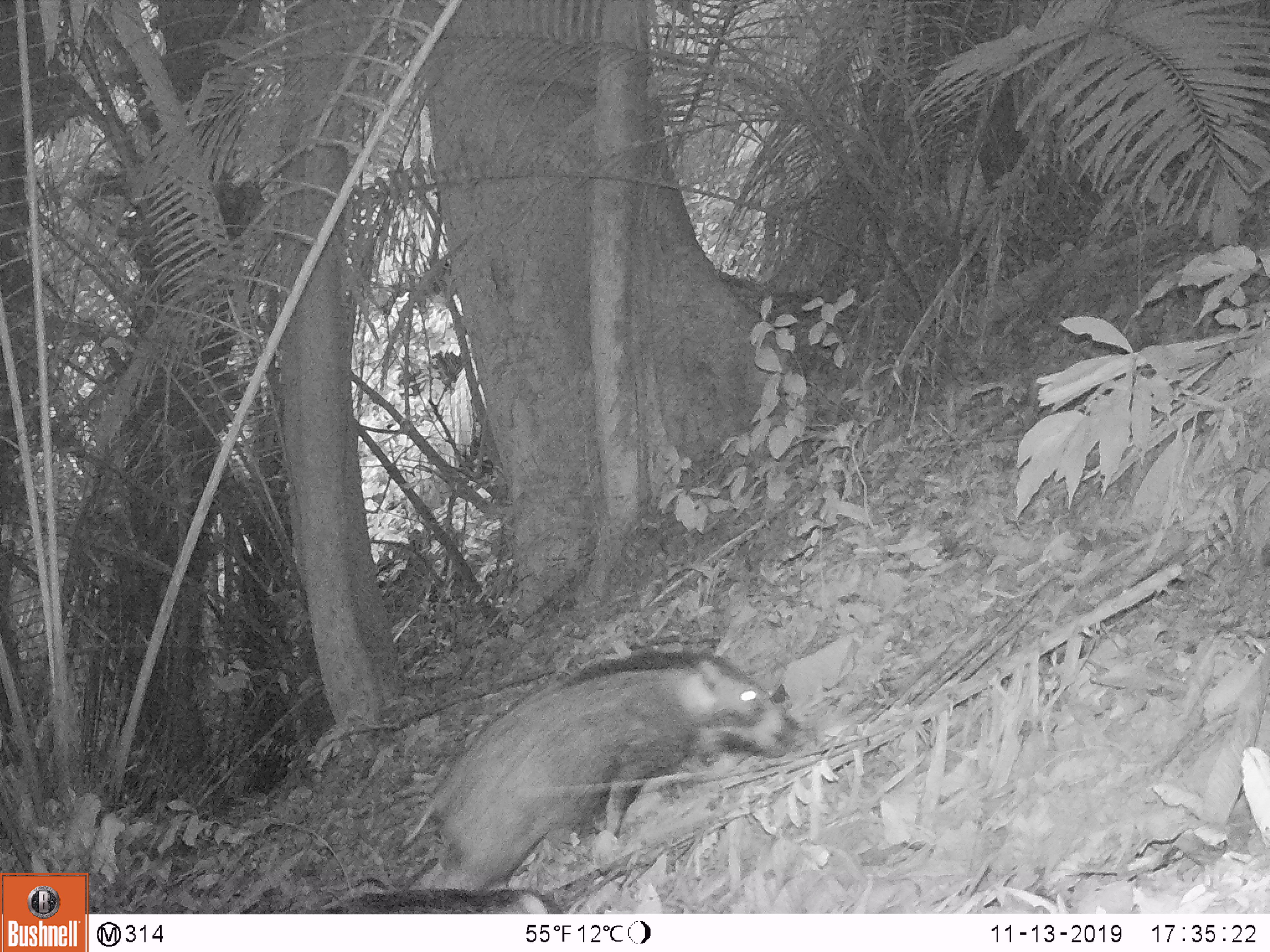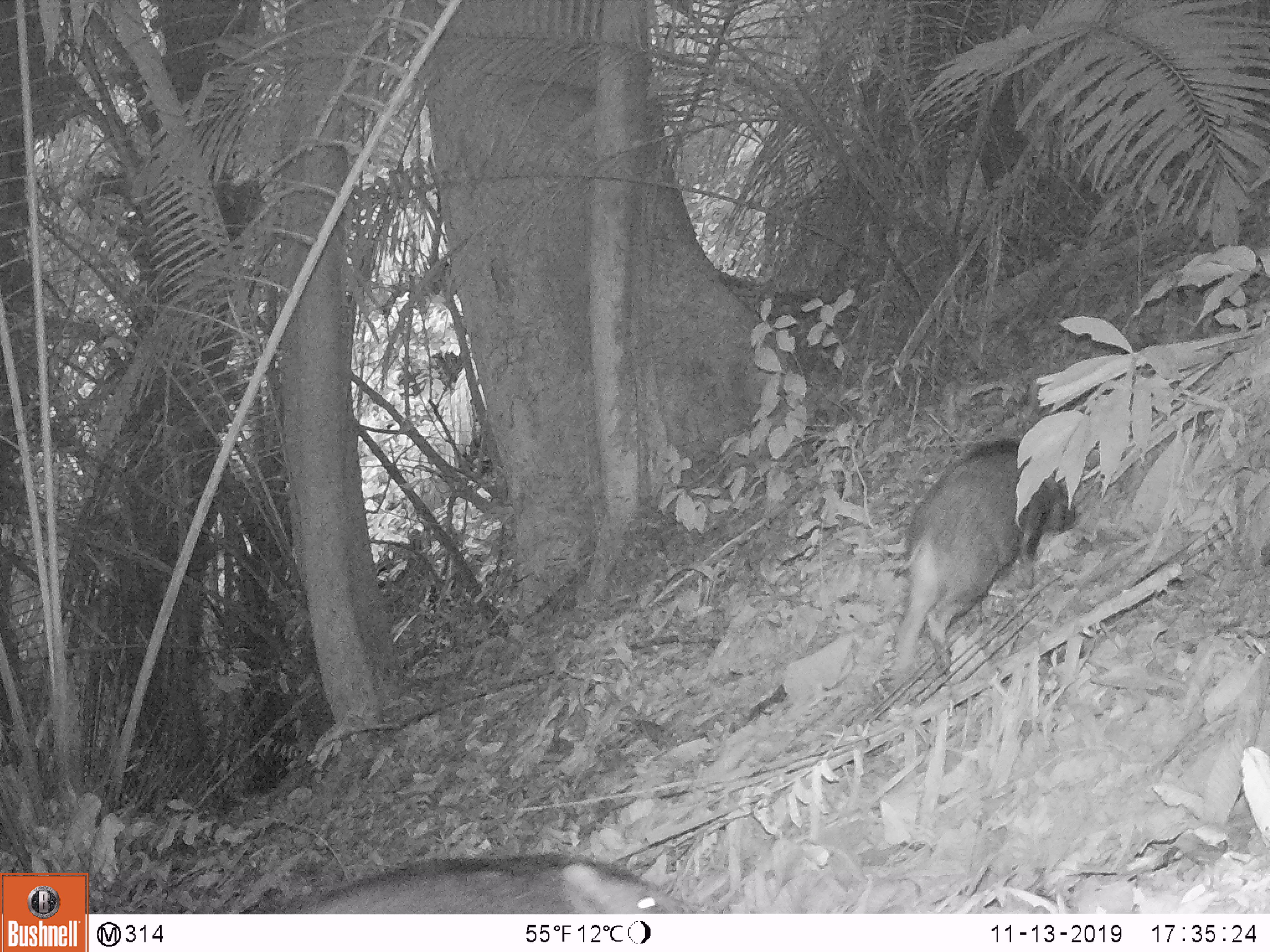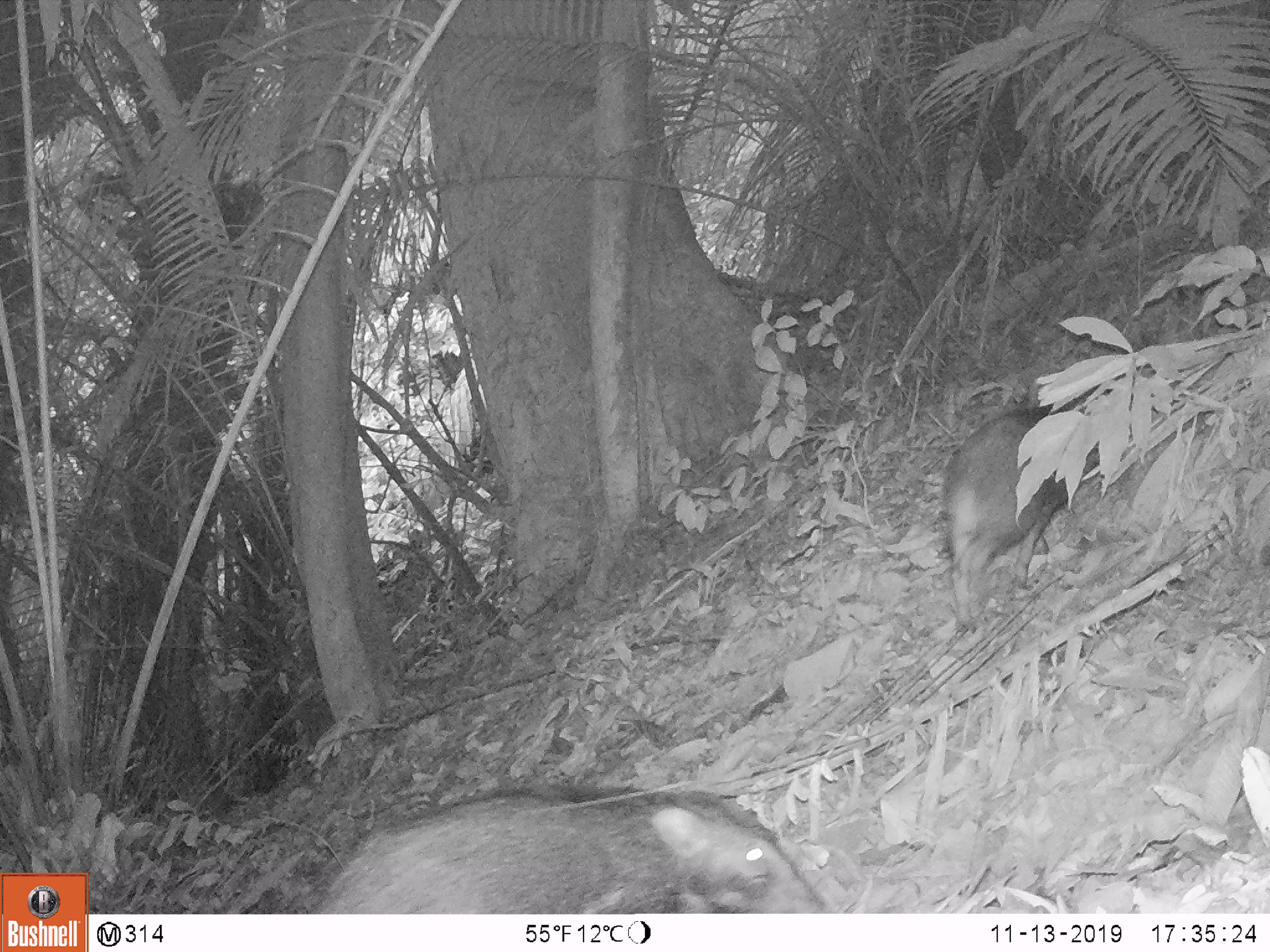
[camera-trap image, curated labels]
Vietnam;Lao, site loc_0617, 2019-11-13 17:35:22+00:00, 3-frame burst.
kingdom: Animalia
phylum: Chordata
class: Mammalia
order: Artiodactyla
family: Suidae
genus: Sus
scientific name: Sus scrofa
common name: eurasian wild pig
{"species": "eurasian wild pig (Sus scrofa)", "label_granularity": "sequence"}